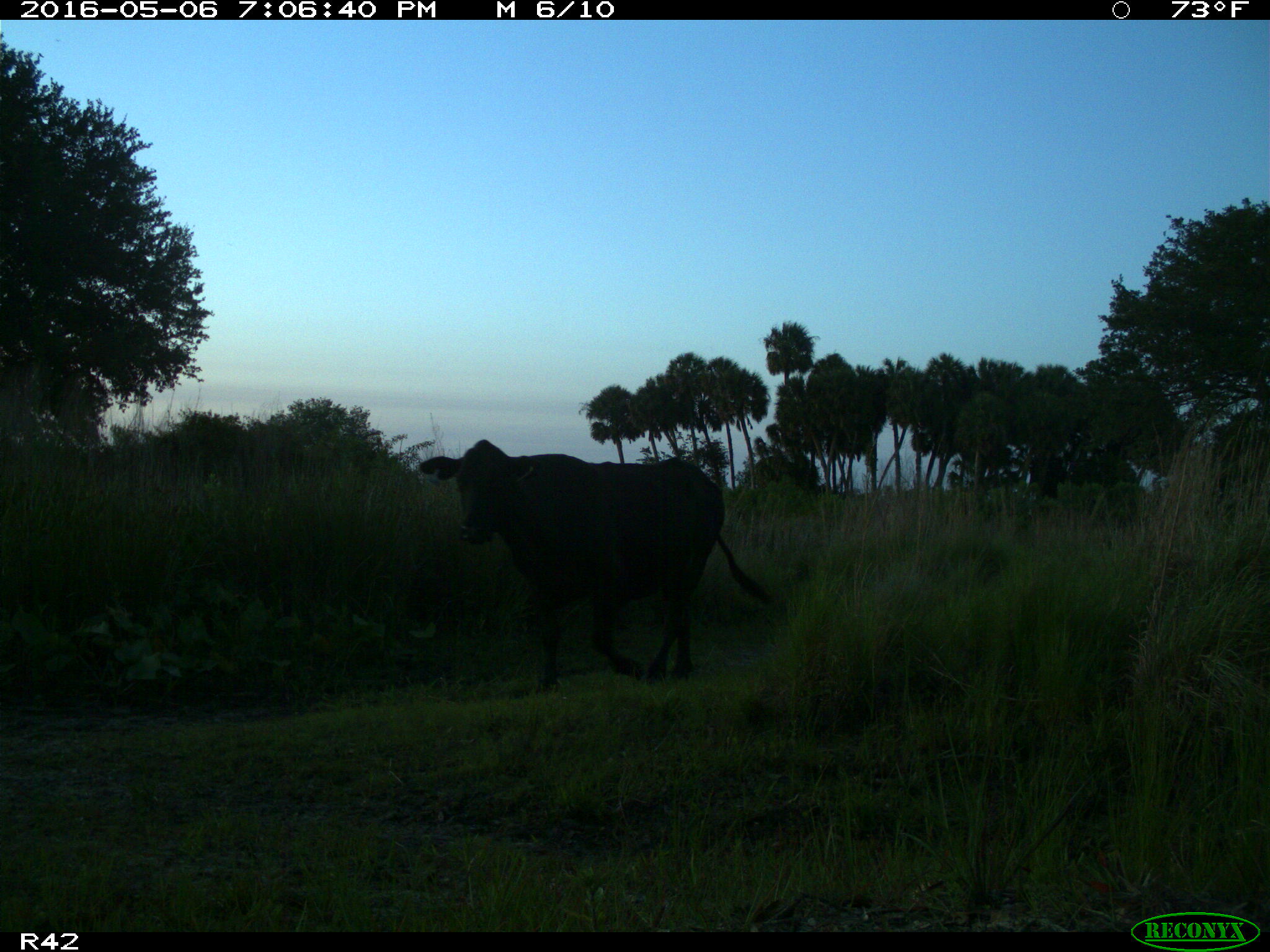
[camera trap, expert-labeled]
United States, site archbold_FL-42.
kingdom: Animalia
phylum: Chordata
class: Mammalia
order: Artiodactyla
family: Bovidae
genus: Bos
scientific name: Bos taurus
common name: domestic cow